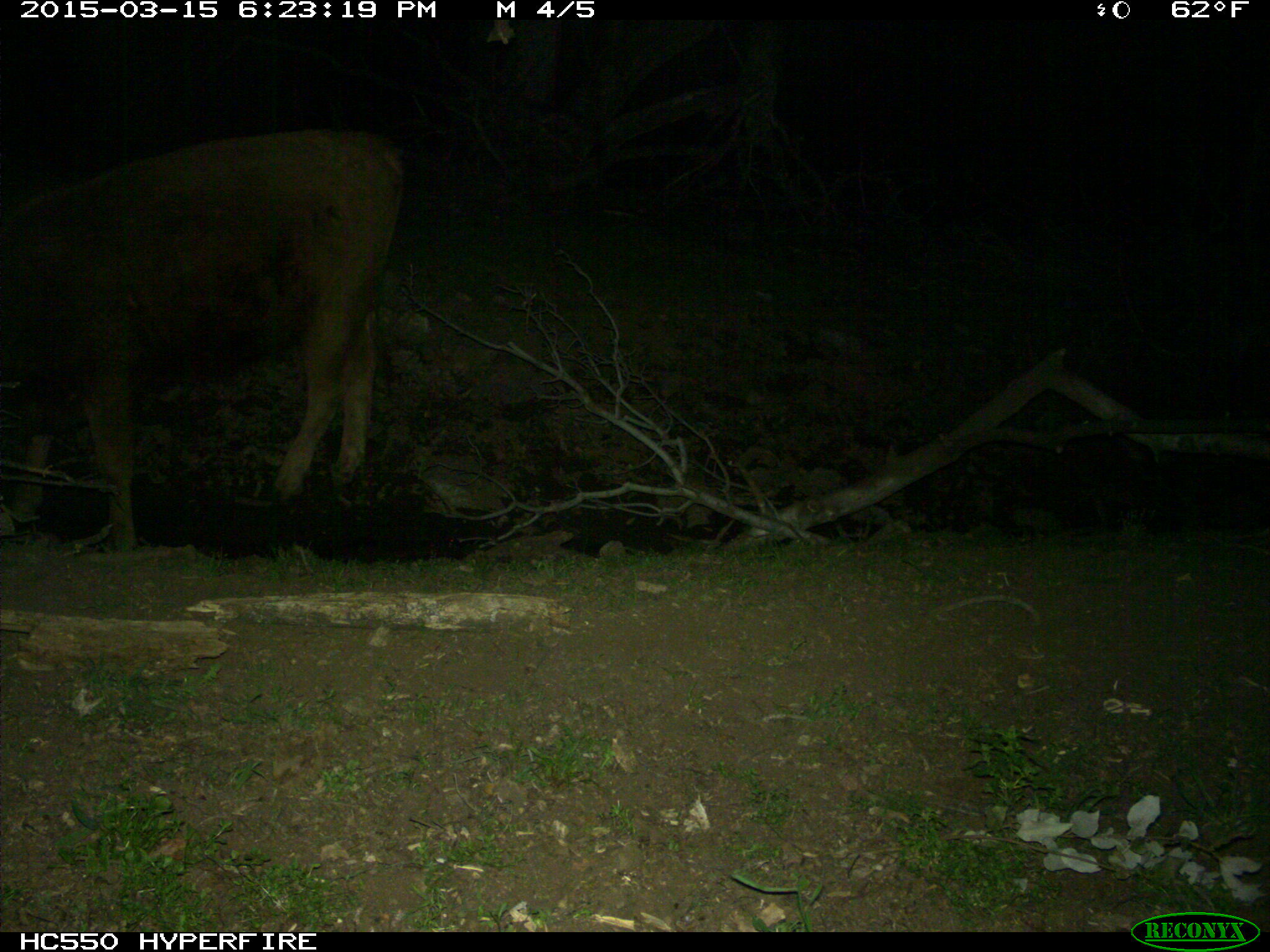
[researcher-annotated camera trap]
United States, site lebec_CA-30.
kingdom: Animalia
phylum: Chordata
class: Mammalia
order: Artiodactyla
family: Bovidae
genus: Bos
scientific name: Bos taurus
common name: domestic cow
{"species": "Bos taurus (domestic cow)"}